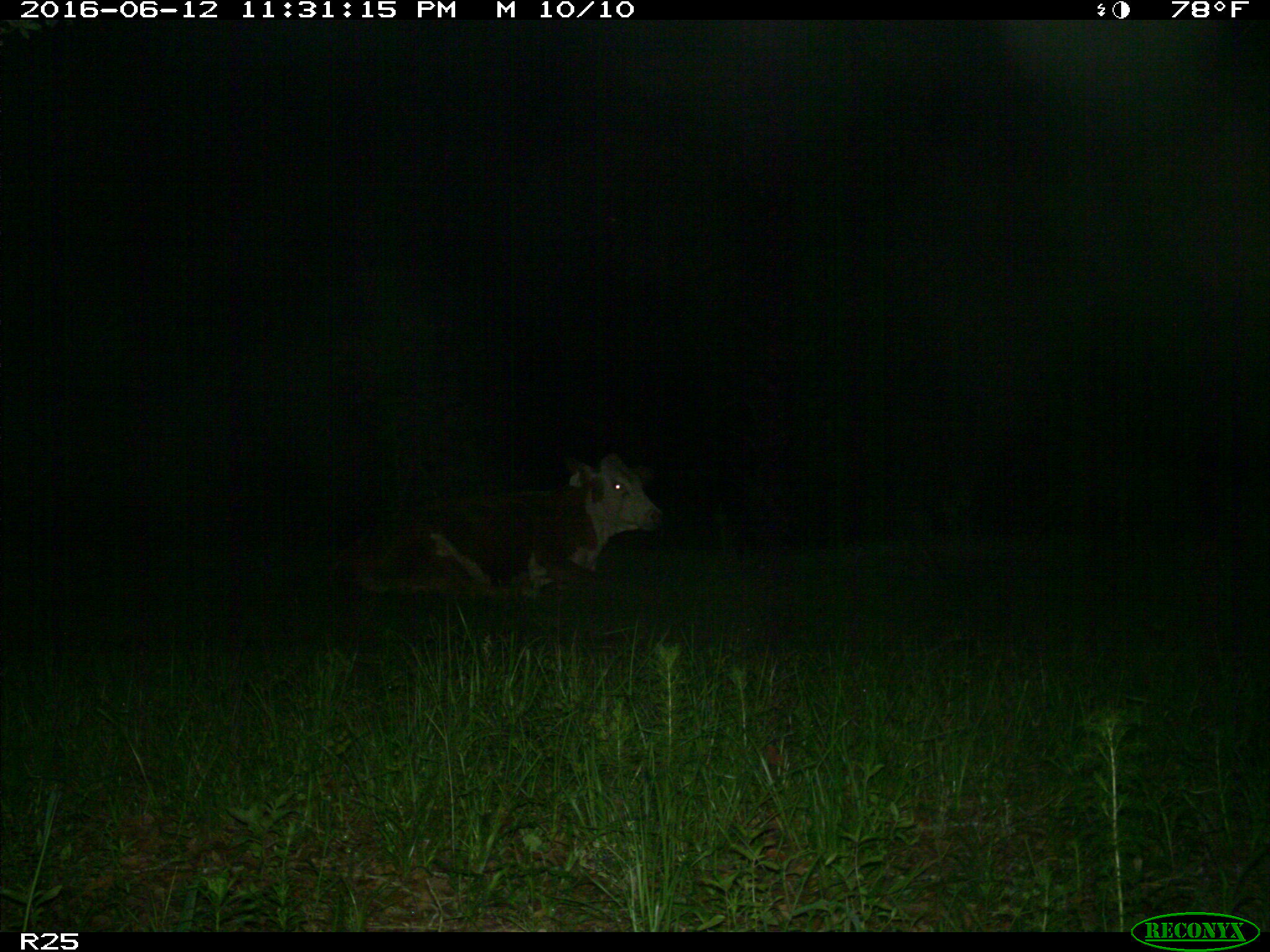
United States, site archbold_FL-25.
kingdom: Animalia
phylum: Chordata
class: Mammalia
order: Artiodactyla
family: Bovidae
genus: Bos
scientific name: Bos taurus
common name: domestic cow